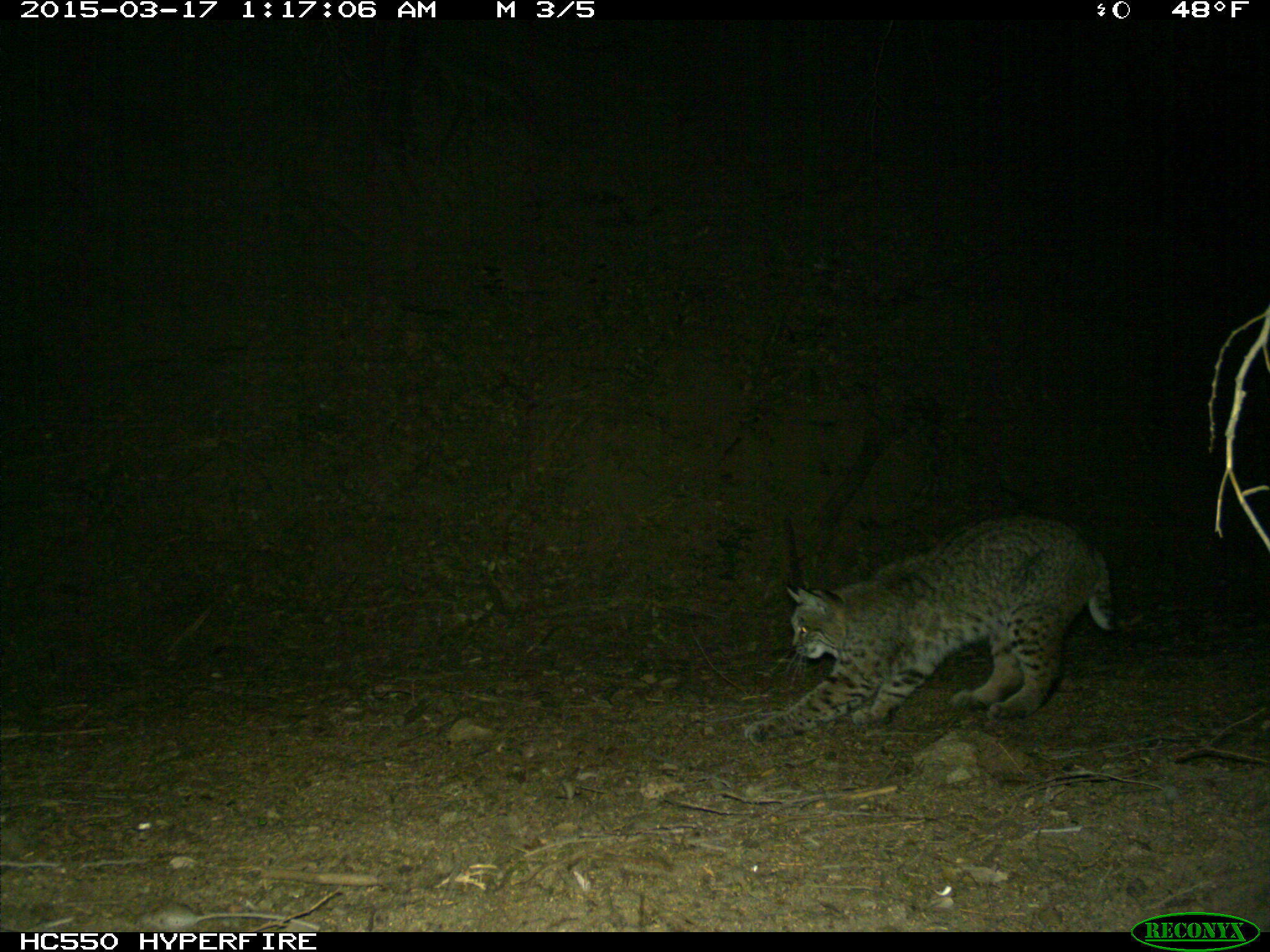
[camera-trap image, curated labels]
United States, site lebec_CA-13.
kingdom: Animalia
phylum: Chordata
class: Mammalia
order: Carnivora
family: Felidae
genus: Lynx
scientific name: Lynx rufus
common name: bobcat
Lynx rufus (bobcat).